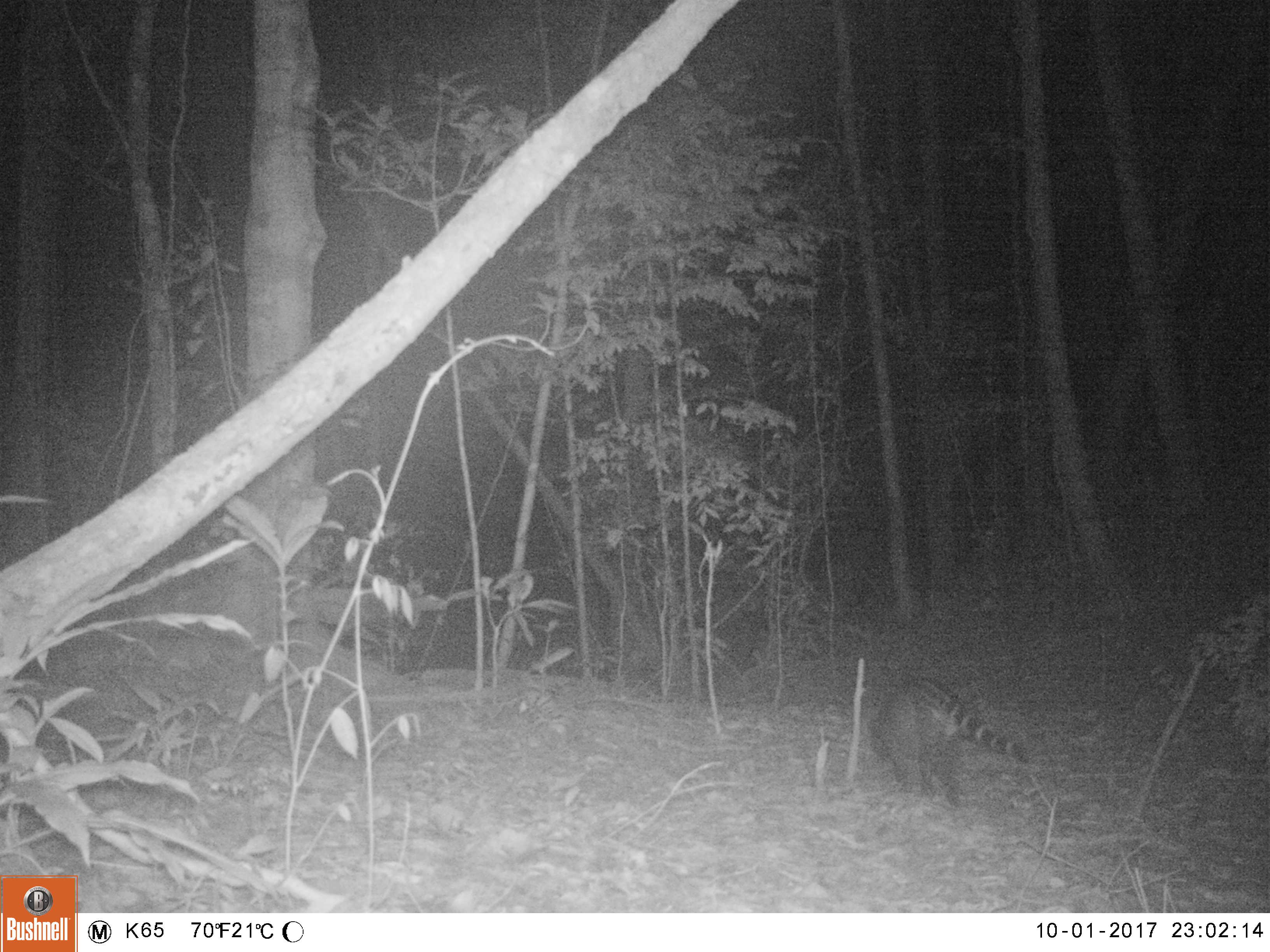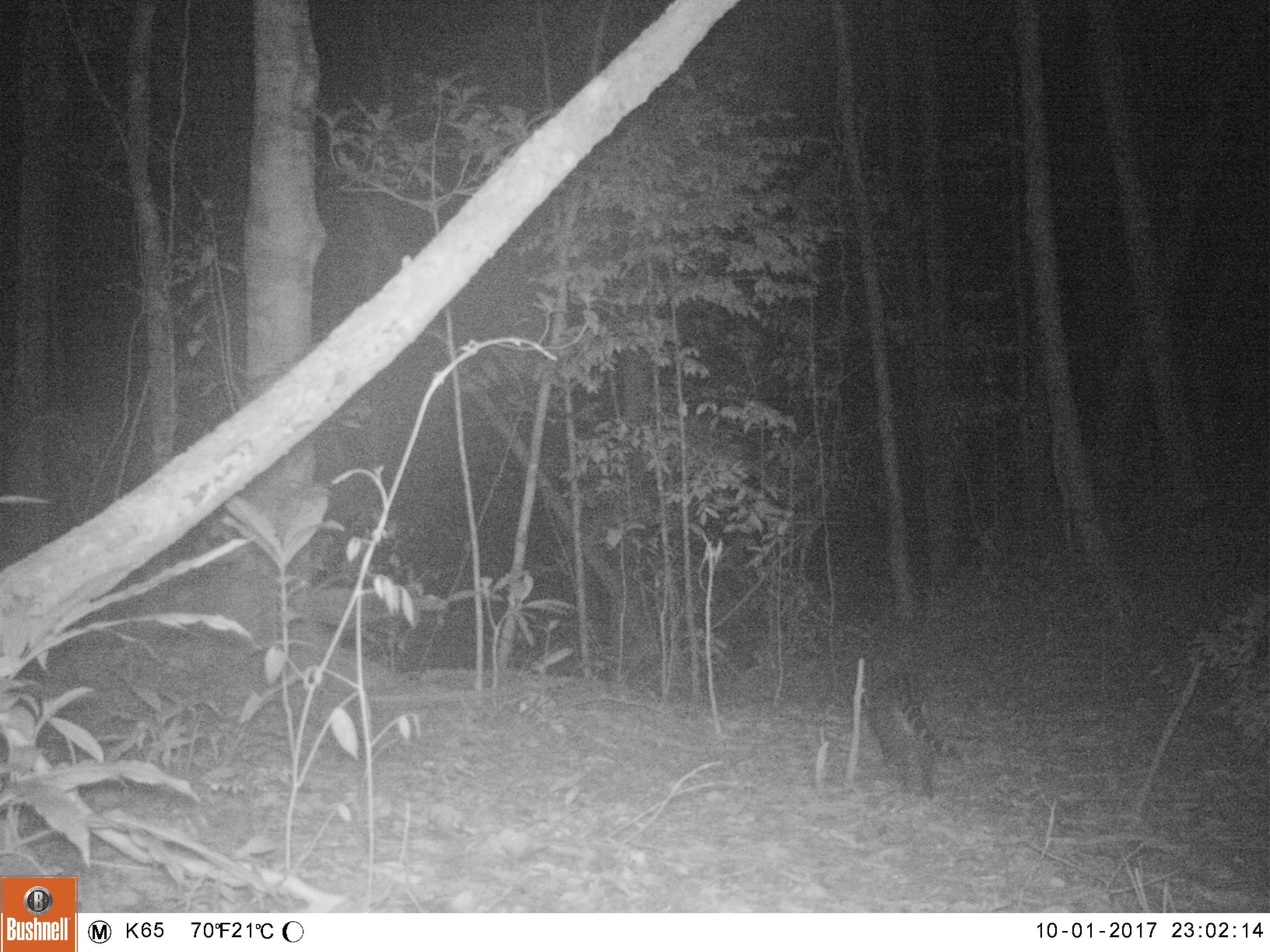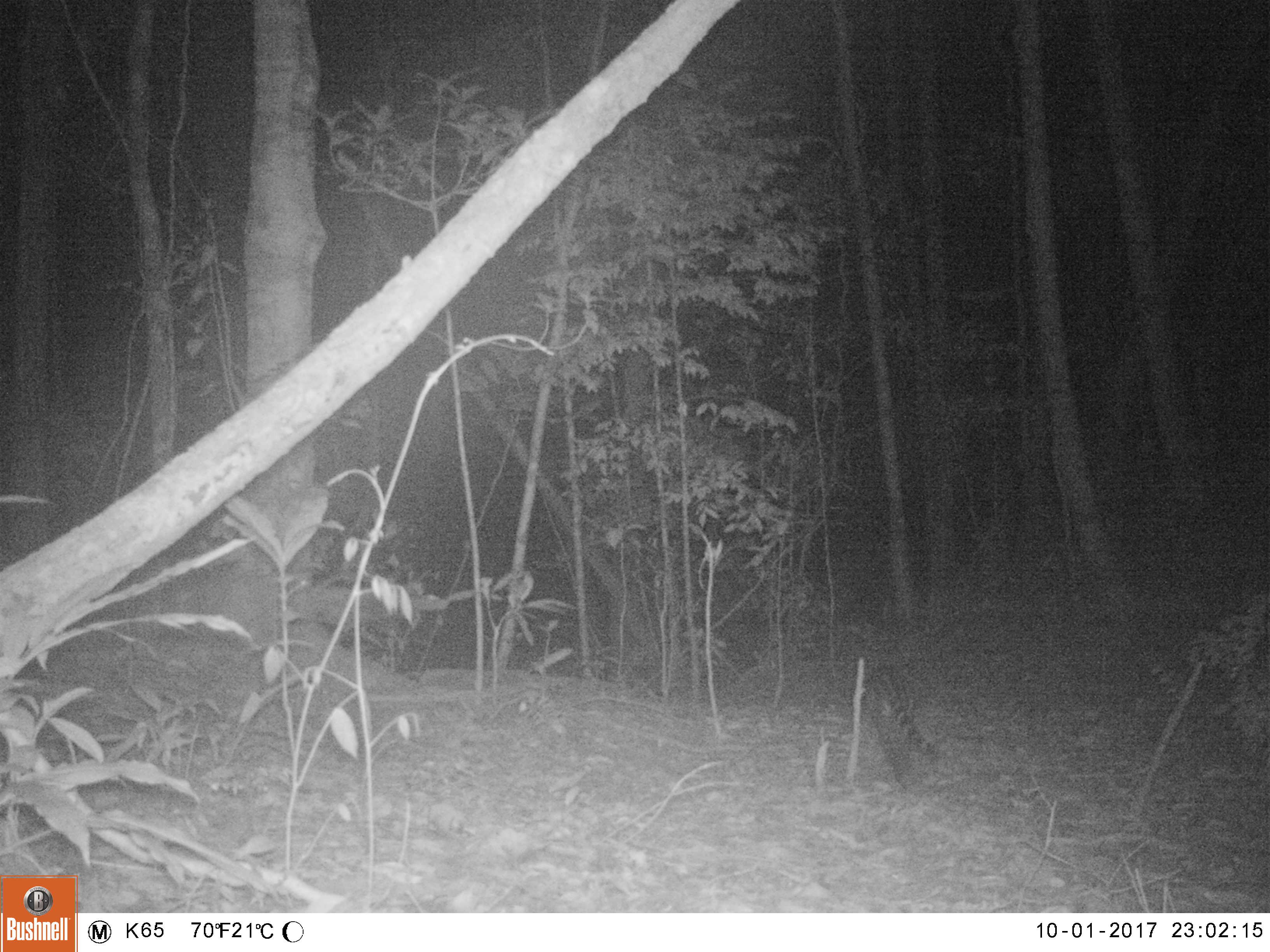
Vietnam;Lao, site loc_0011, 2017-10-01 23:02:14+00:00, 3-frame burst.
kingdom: Animalia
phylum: Chordata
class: Mammalia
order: Carnivora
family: Viverridae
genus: Viverra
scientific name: Viverra zibetha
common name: large indian civet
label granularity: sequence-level